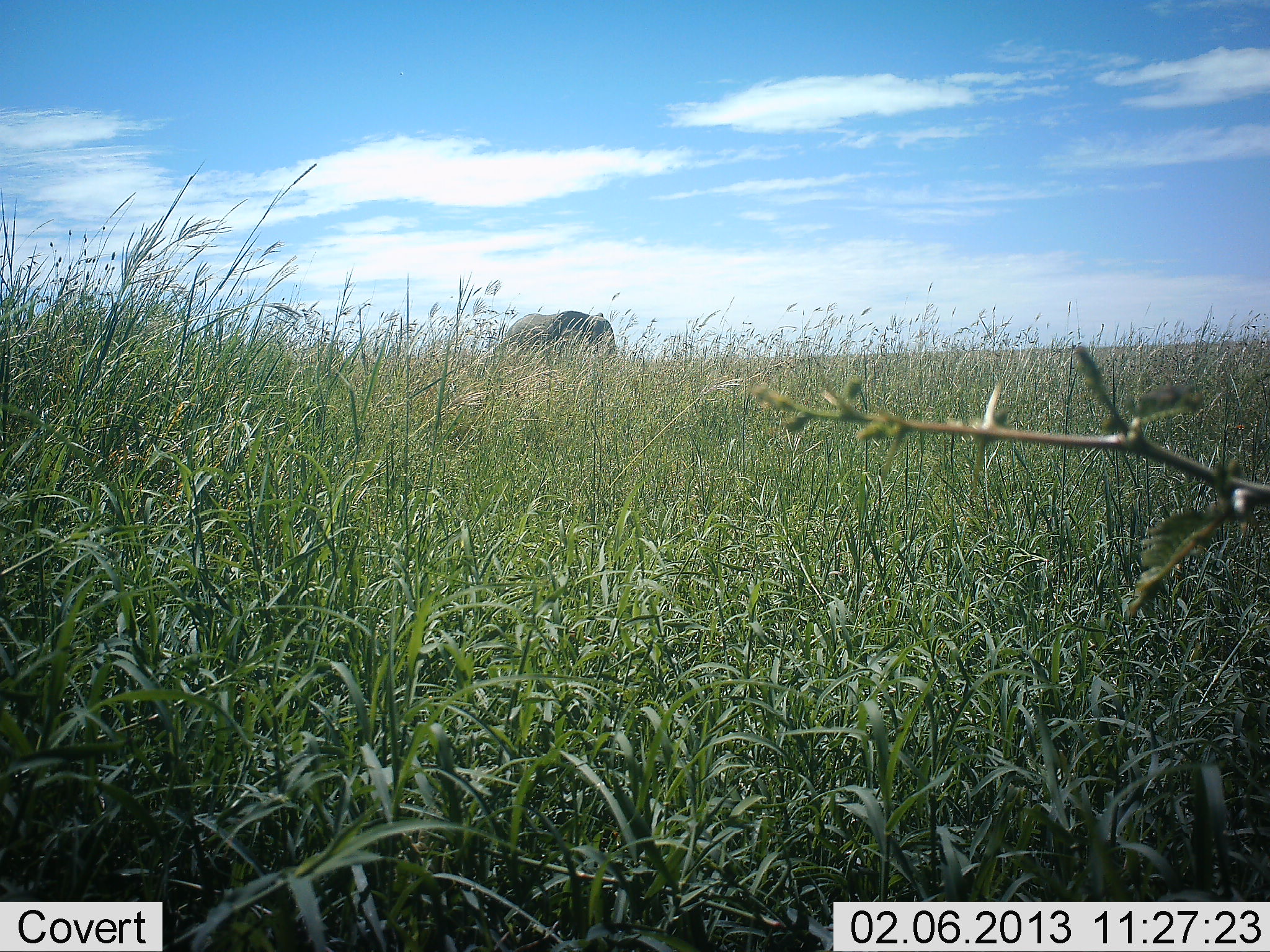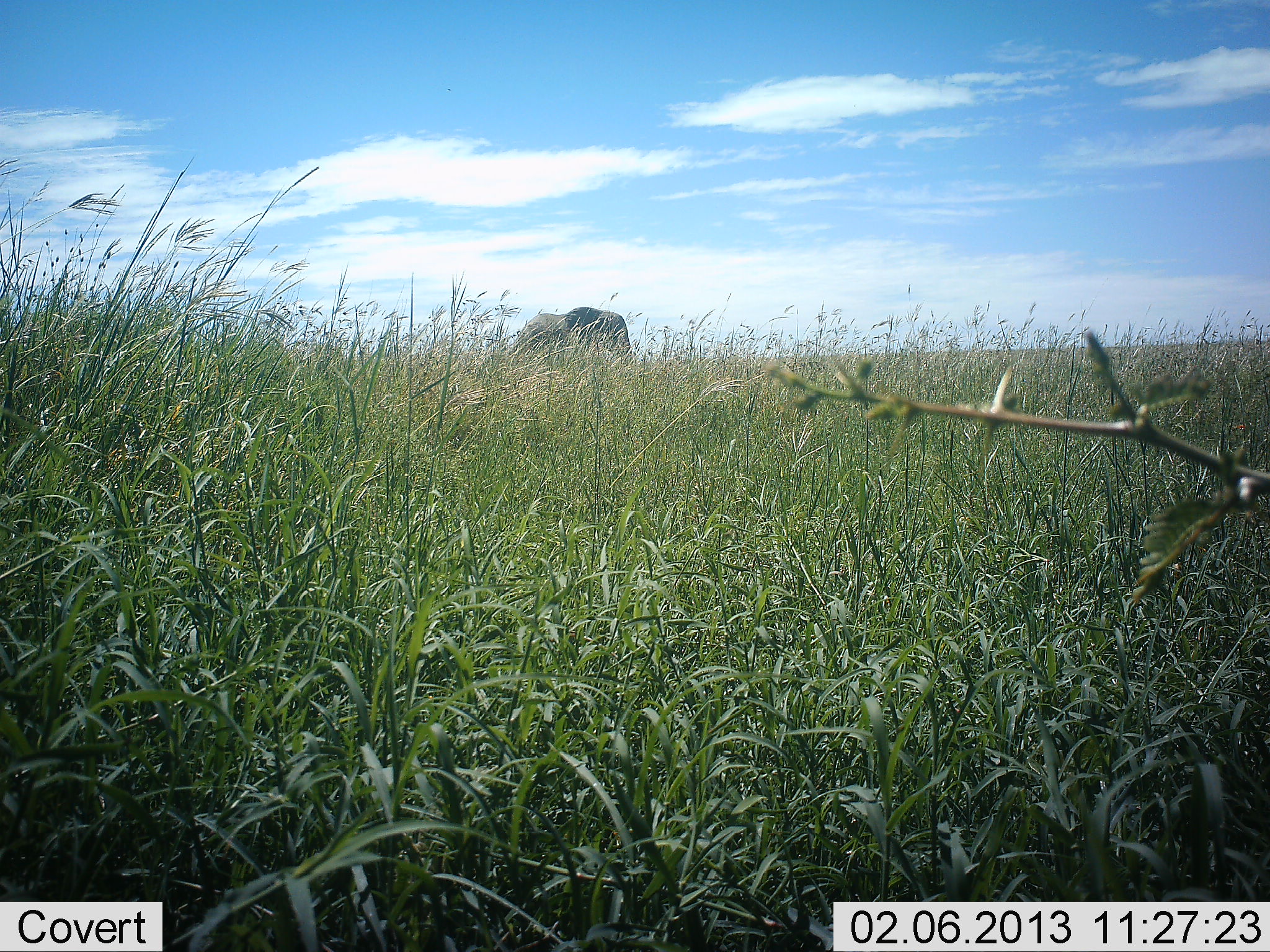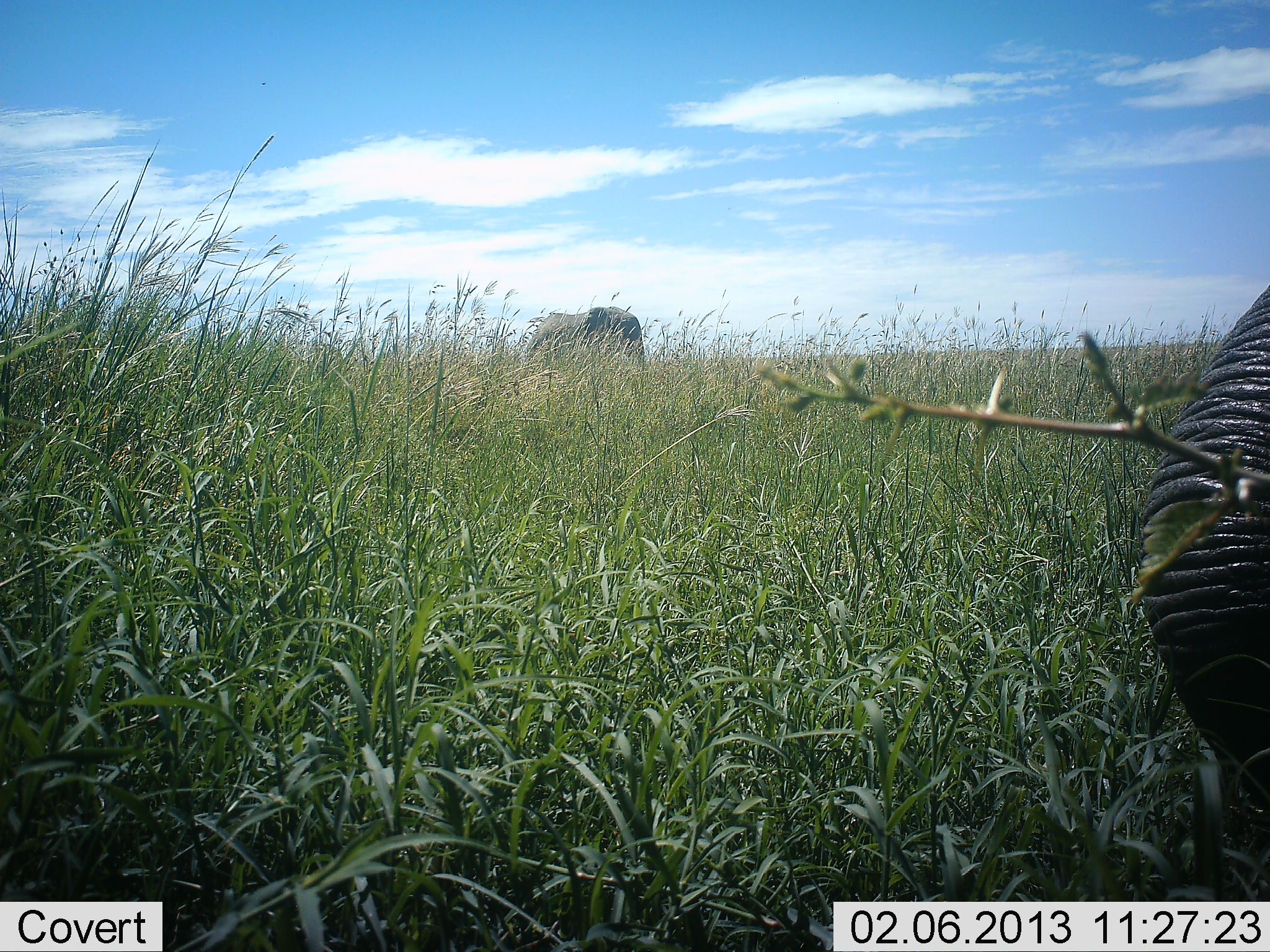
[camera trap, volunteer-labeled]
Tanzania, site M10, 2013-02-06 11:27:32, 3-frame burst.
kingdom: Animalia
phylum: Chordata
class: Mammalia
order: Proboscidea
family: Elephantidae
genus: Loxodonta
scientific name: Loxodonta africana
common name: african bush elephant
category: elephant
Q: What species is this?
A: Elephant (african bush elephant) (Loxodonta africana).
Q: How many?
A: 2.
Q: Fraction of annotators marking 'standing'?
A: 21%.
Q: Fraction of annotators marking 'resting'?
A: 2%.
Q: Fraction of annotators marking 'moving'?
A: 86%.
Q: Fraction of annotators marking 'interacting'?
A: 5%.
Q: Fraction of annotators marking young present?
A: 0%.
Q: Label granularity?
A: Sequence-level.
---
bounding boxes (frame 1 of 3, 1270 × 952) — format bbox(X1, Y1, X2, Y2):
animal: bbox(502, 308, 619, 369)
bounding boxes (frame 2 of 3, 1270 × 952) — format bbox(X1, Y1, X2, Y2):
animal: bbox(511, 308, 632, 369)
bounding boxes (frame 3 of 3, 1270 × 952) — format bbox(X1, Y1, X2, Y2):
animal: bbox(1133, 272, 1270, 804); bbox(525, 304, 645, 368)